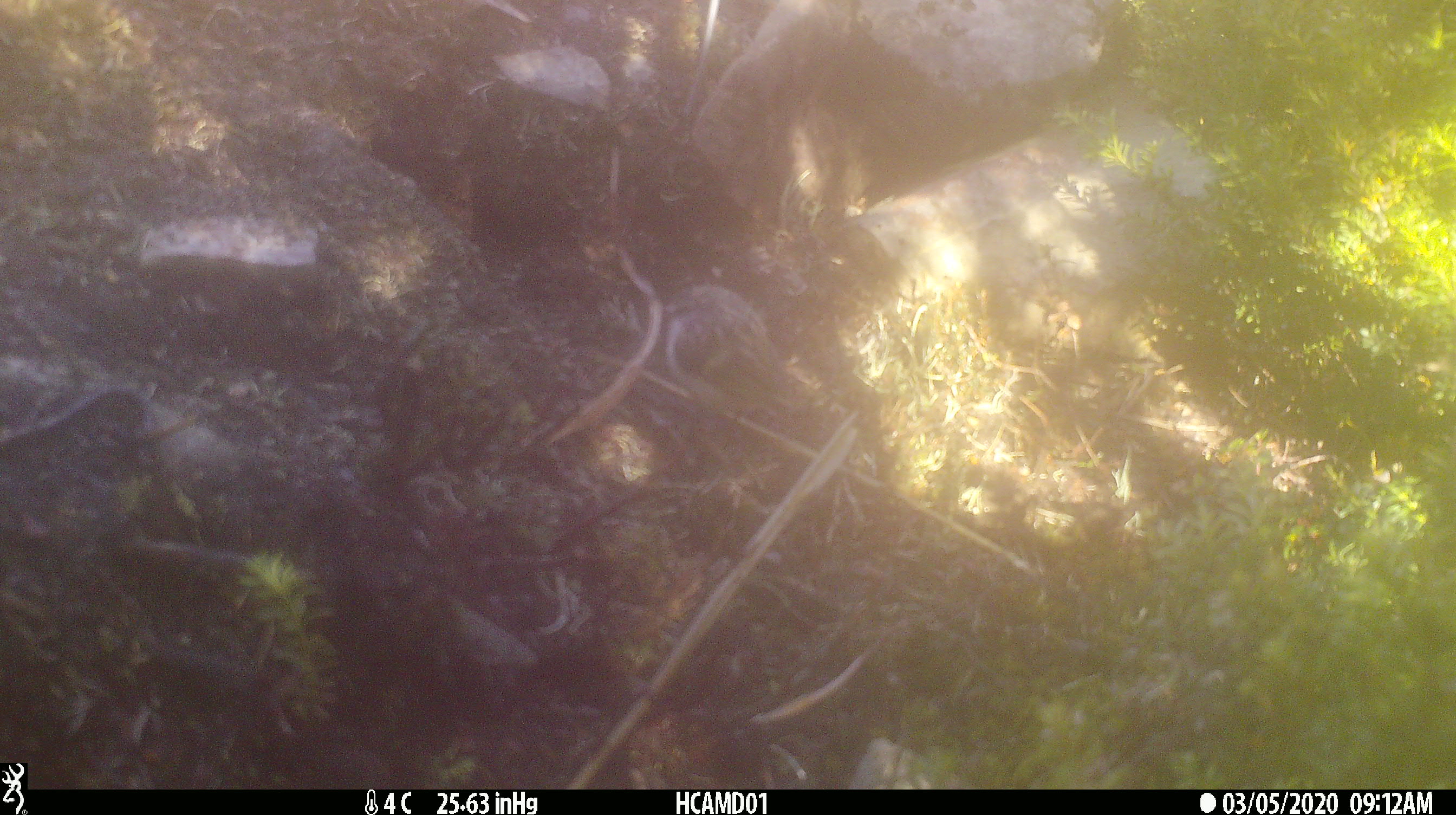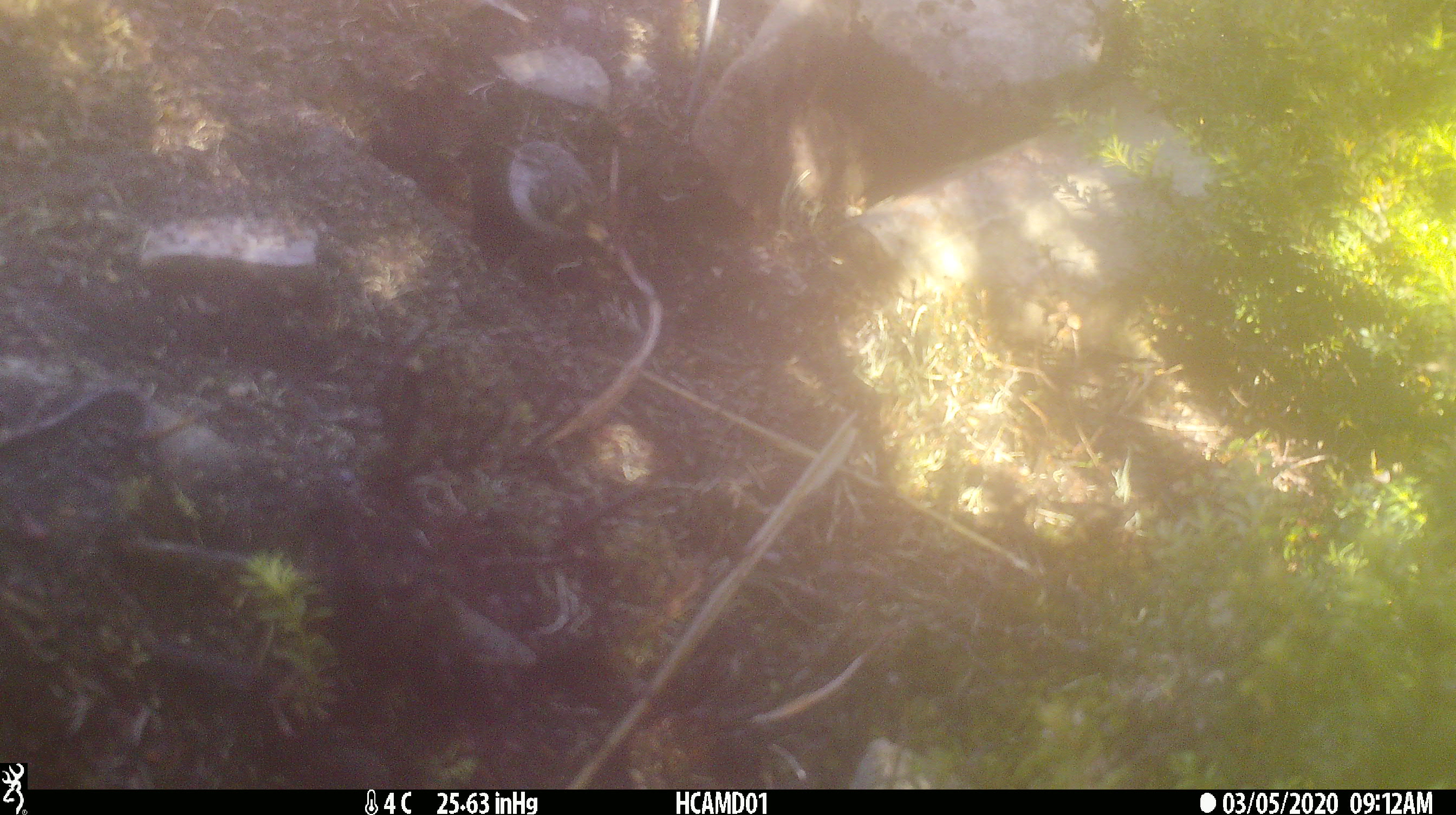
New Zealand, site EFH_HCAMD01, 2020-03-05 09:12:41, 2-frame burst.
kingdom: Animalia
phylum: Chordata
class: Aves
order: Passeriformes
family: Acanthisittidae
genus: Acanthisitta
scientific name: Acanthisitta chloris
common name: rifleman